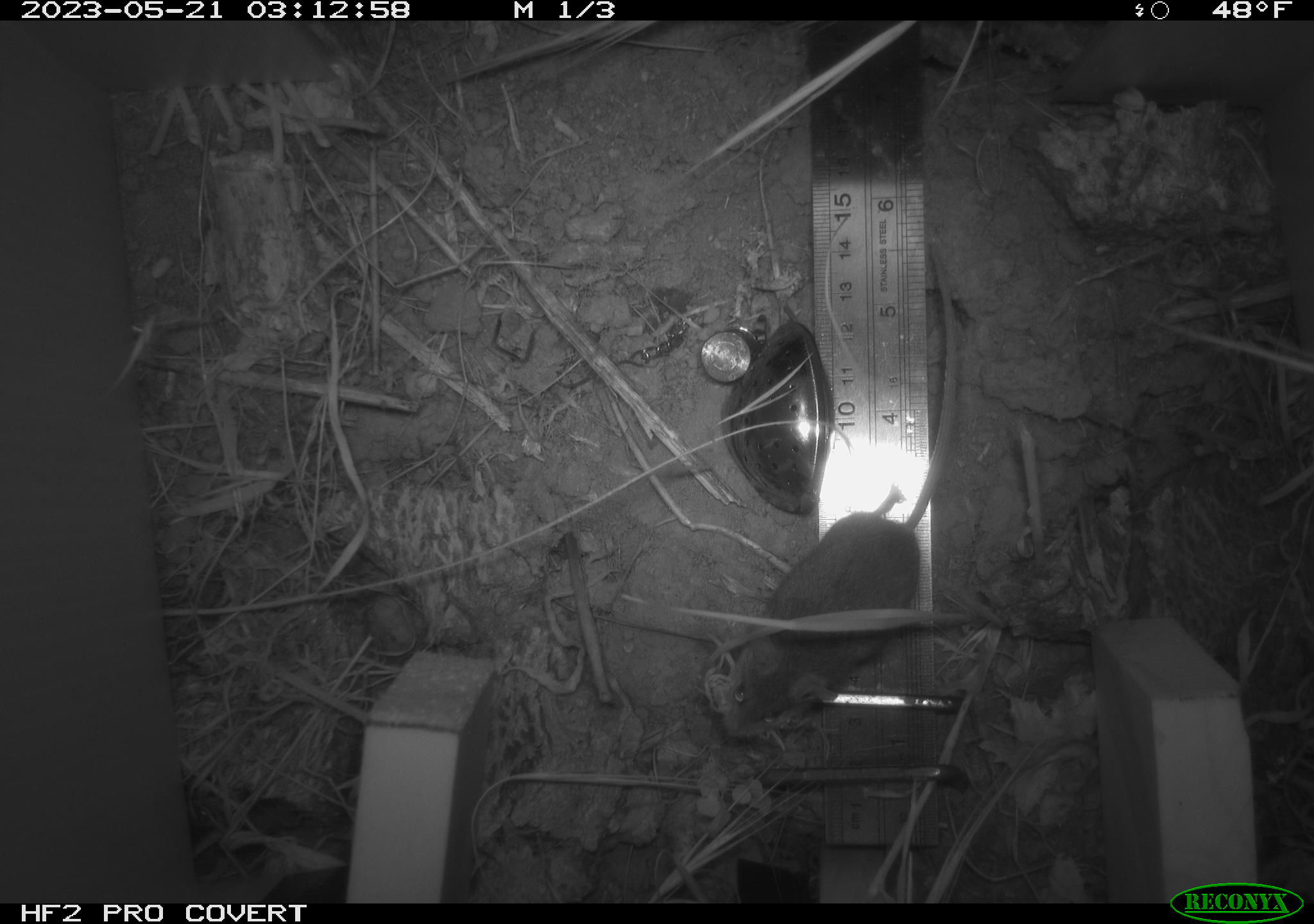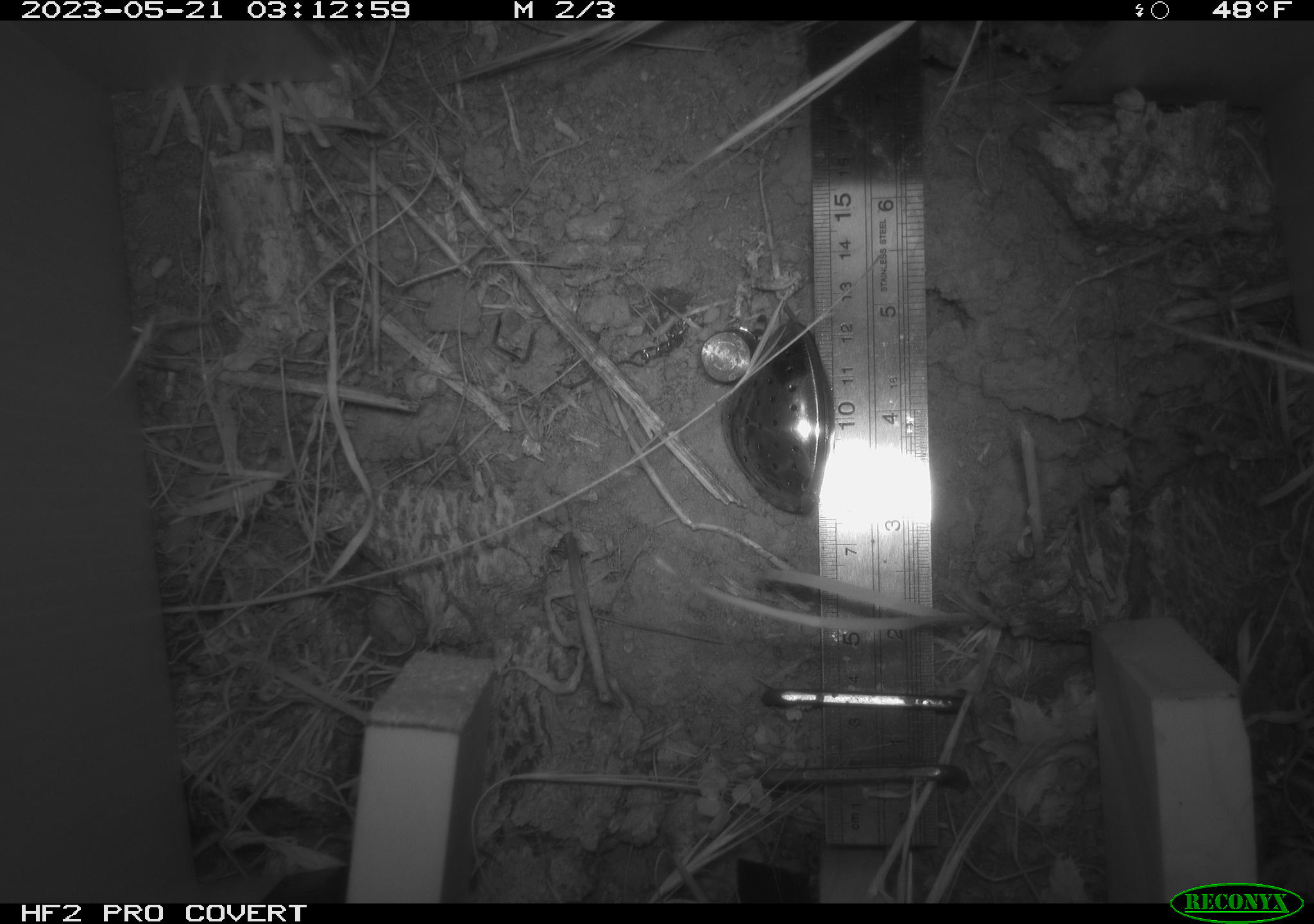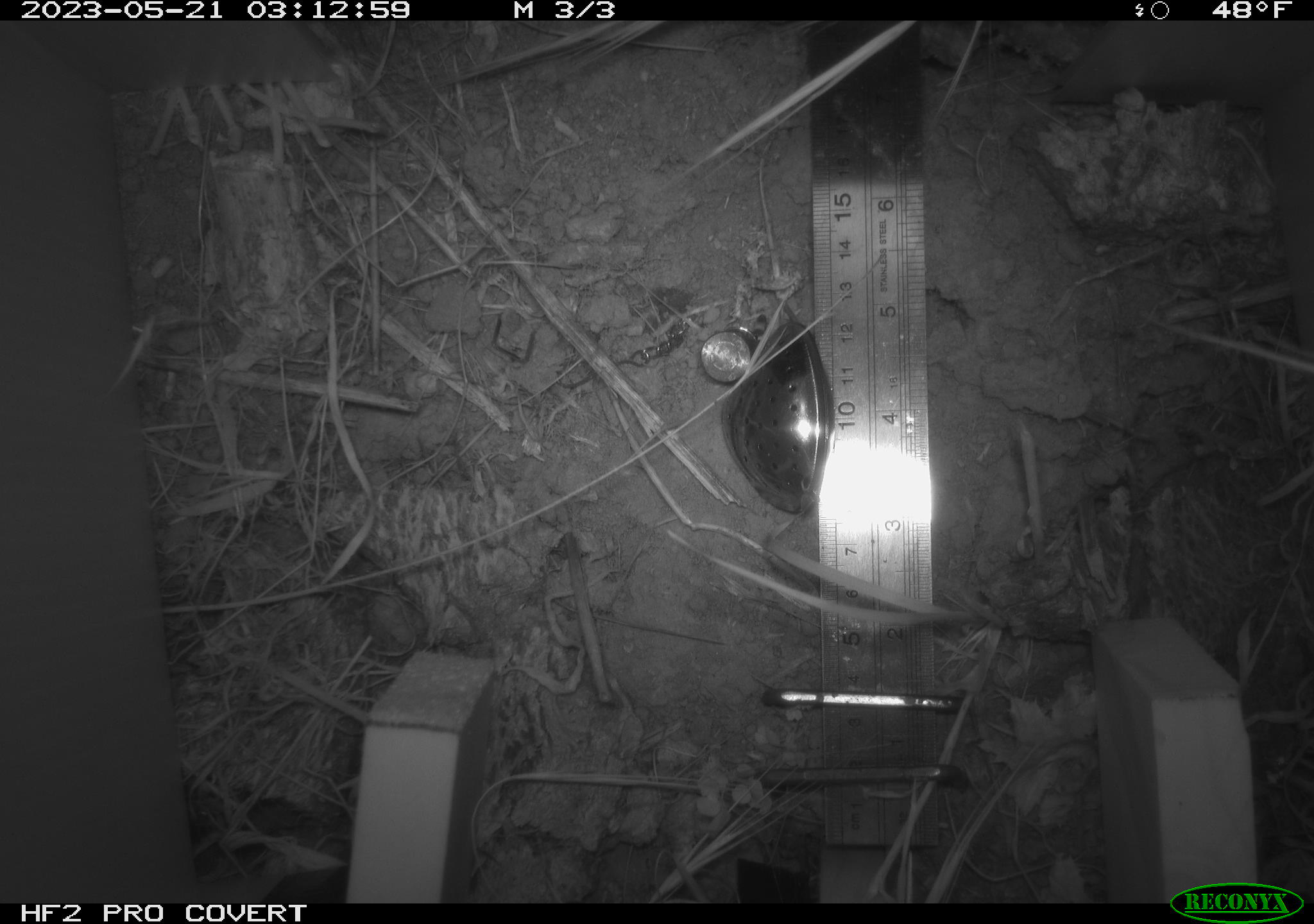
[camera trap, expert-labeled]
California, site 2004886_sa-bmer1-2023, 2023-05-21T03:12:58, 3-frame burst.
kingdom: Animalia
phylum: Chordata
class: Mammalia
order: Rodentia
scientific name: Rodentia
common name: mouse species